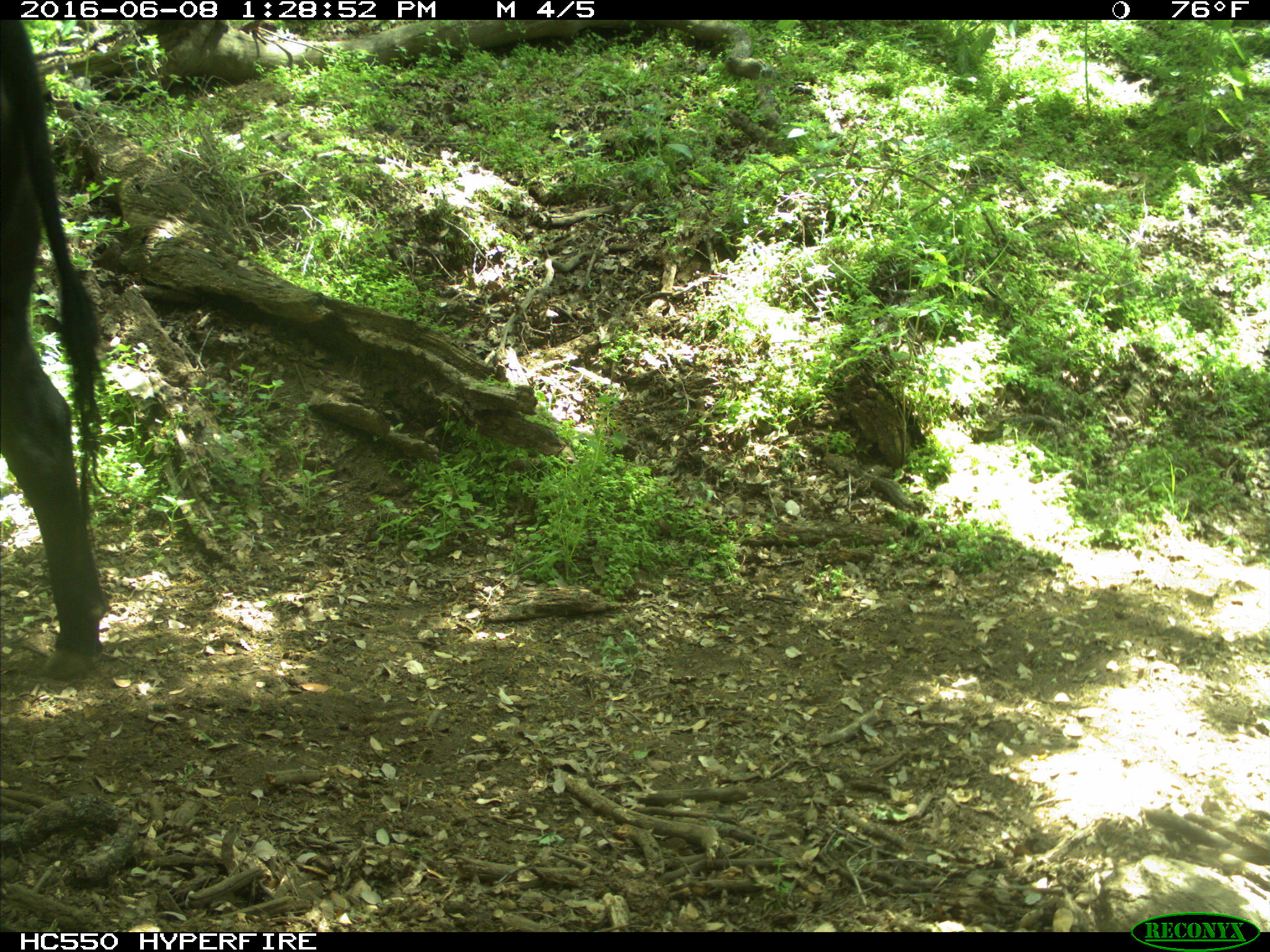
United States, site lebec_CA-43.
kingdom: Animalia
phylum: Chordata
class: Mammalia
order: Artiodactyla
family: Bovidae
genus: Bos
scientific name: Bos taurus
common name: domestic cow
Bos taurus (domestic cow).